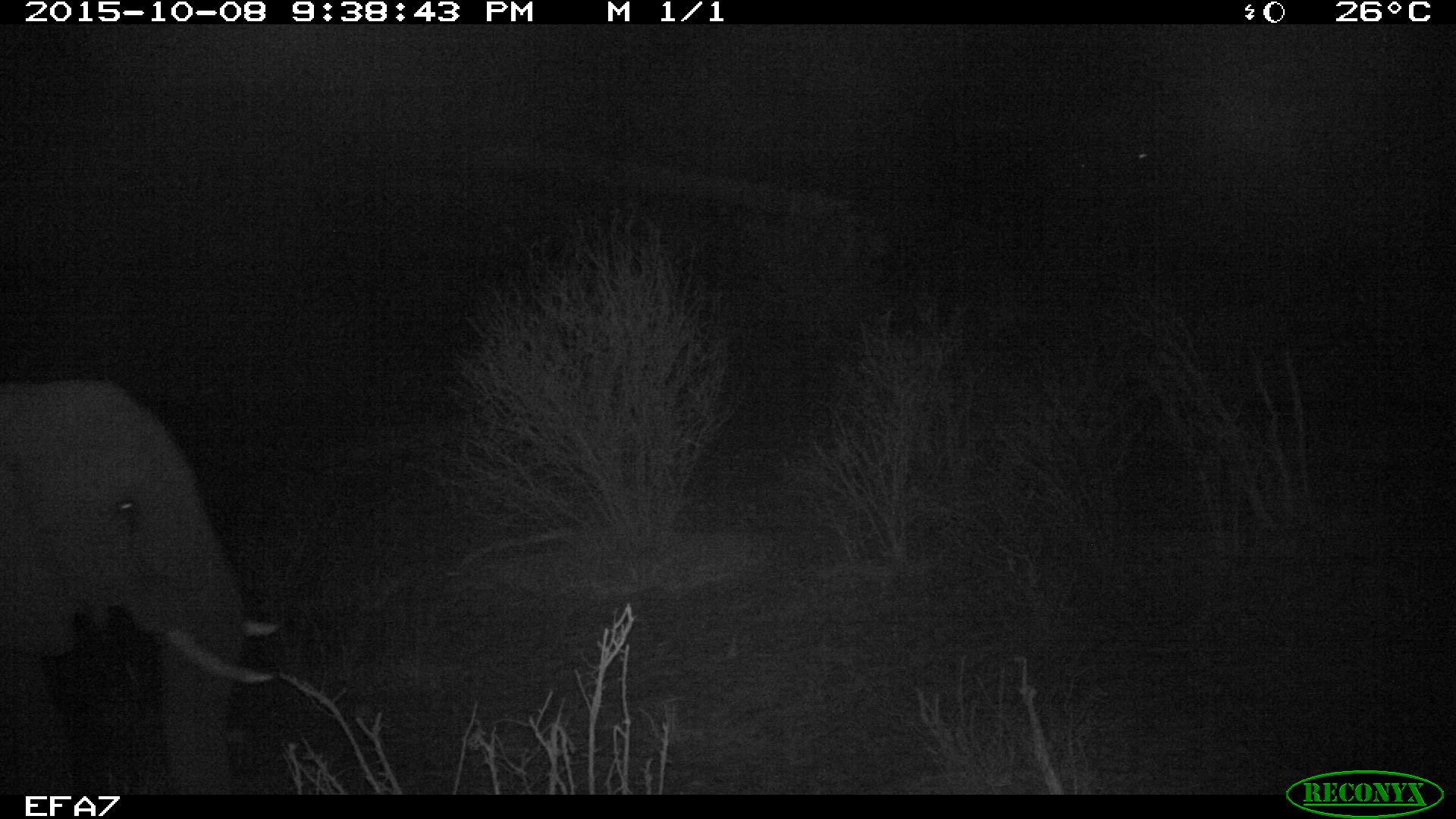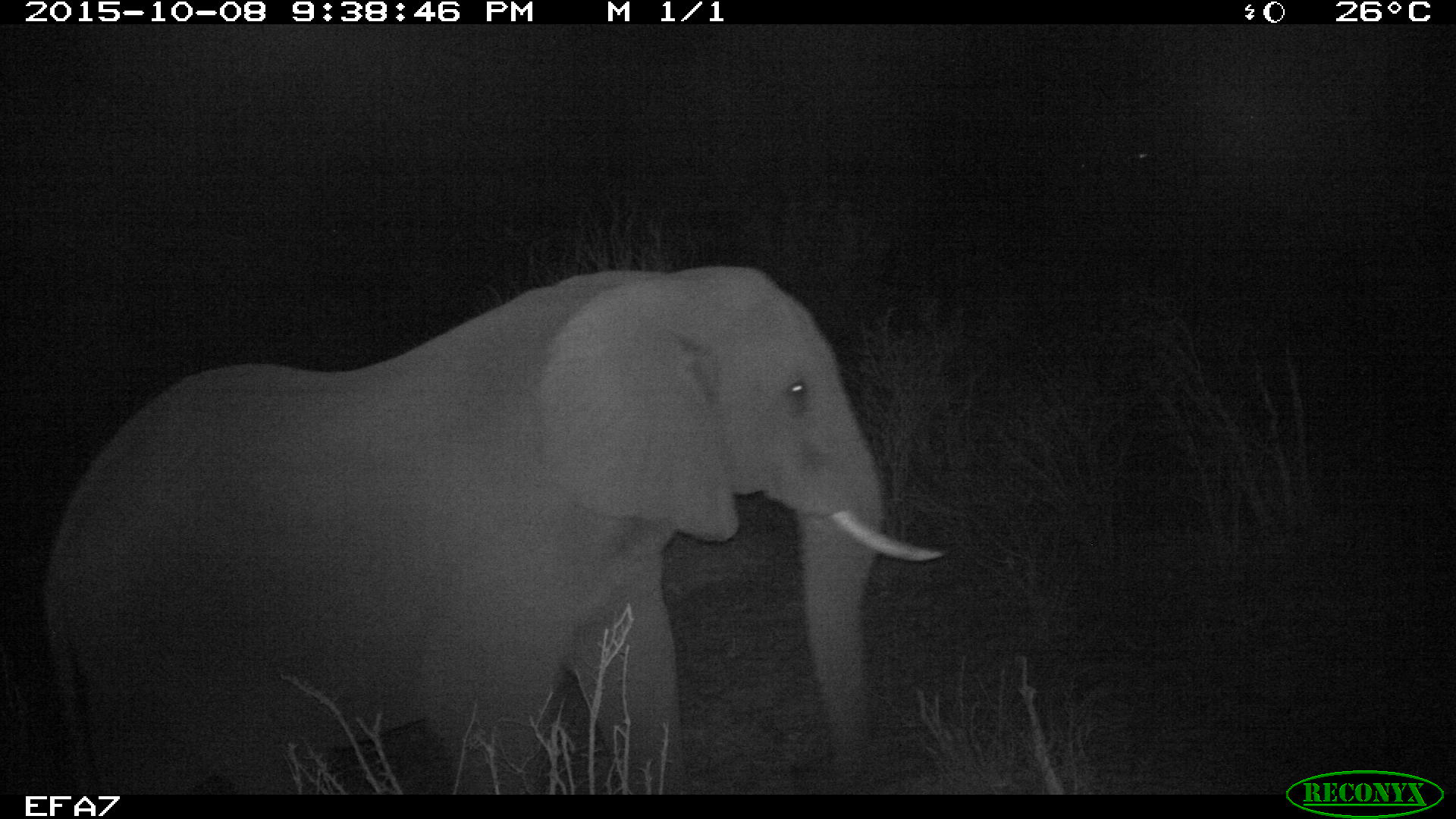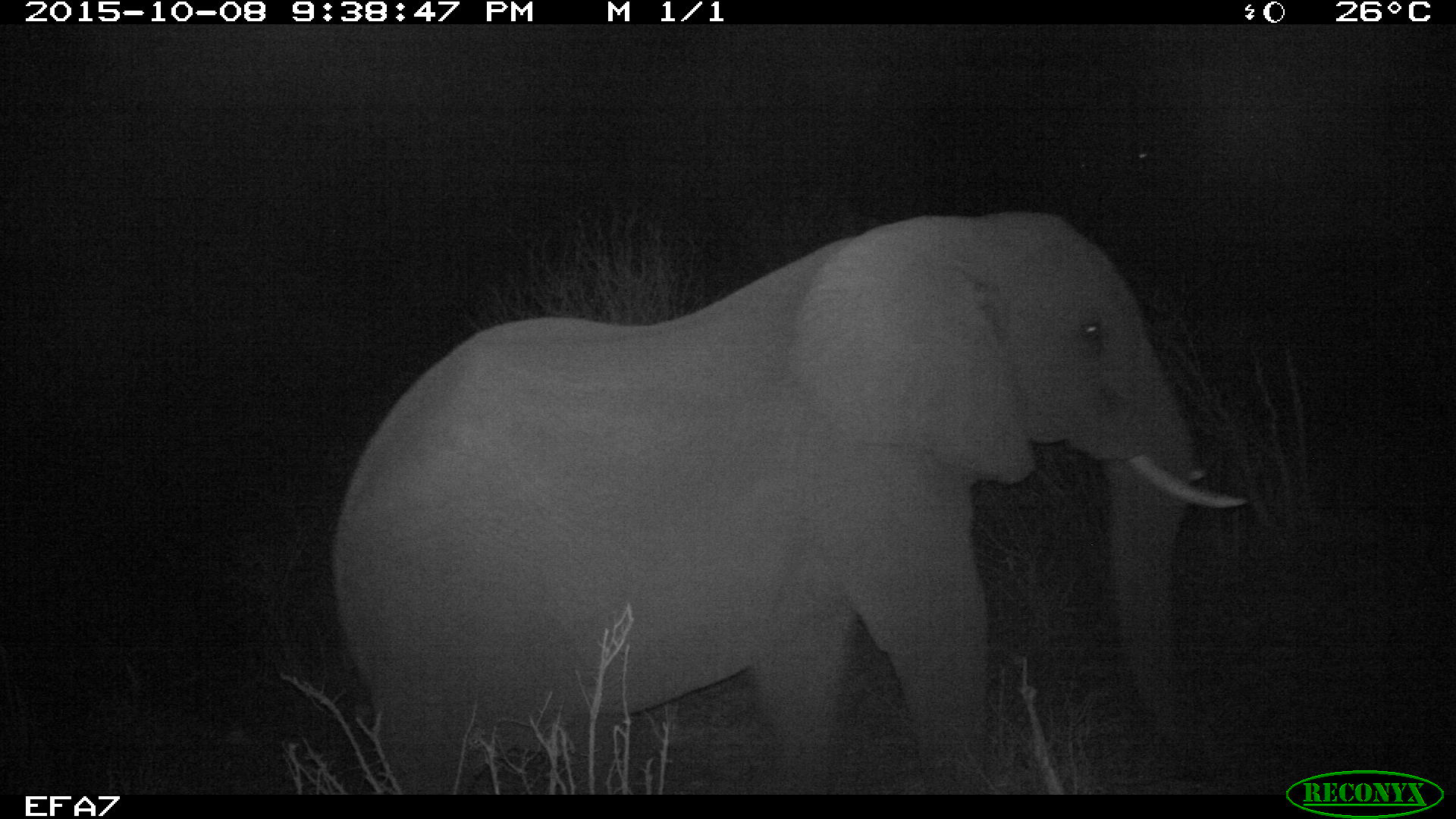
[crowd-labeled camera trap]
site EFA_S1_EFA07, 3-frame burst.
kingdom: Animalia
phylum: Chordata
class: Mammalia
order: Proboscidea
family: Elephantidae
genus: Loxodonta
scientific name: Loxodonta africana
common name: african bush elephant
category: elephant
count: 1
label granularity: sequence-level